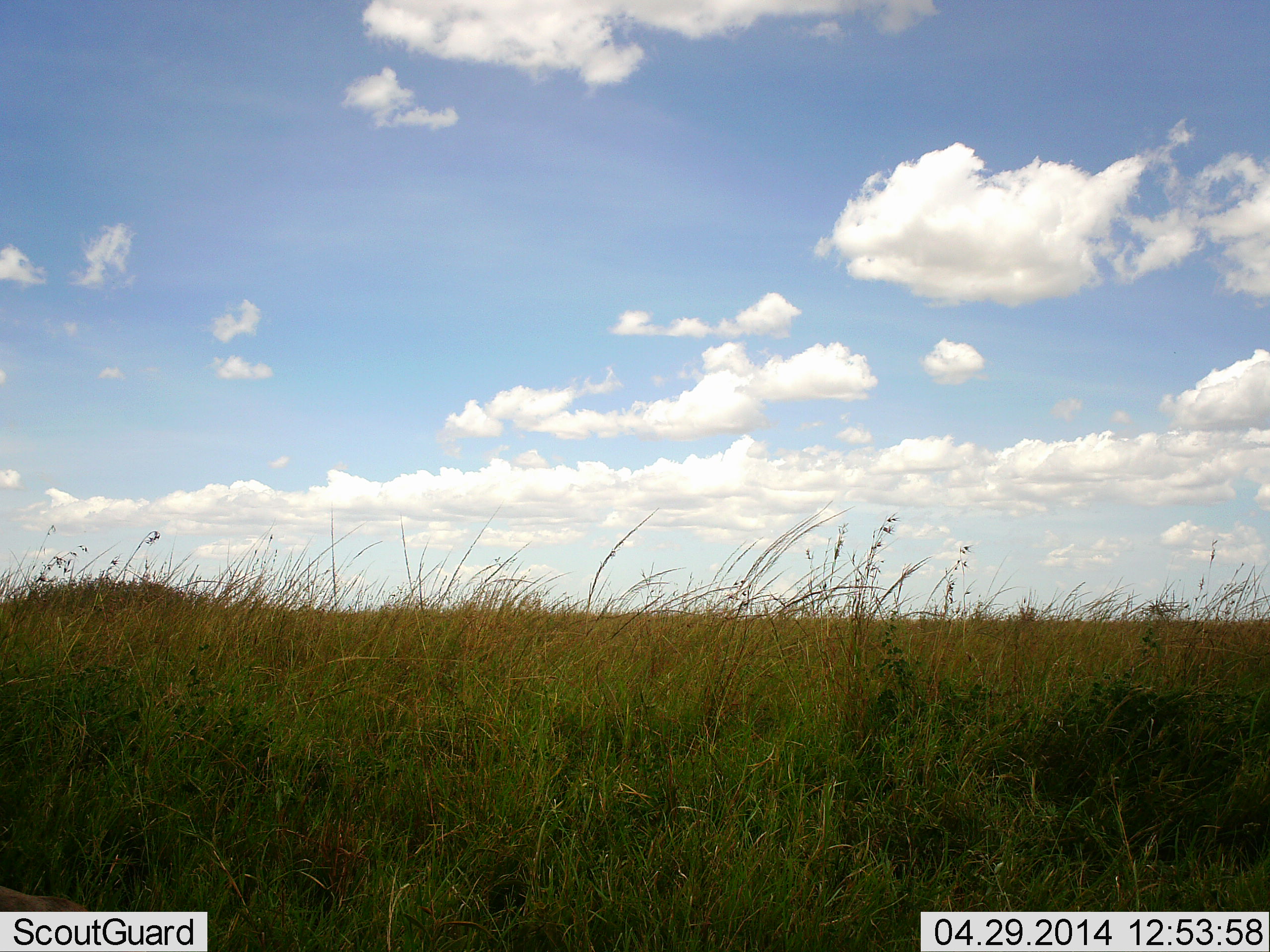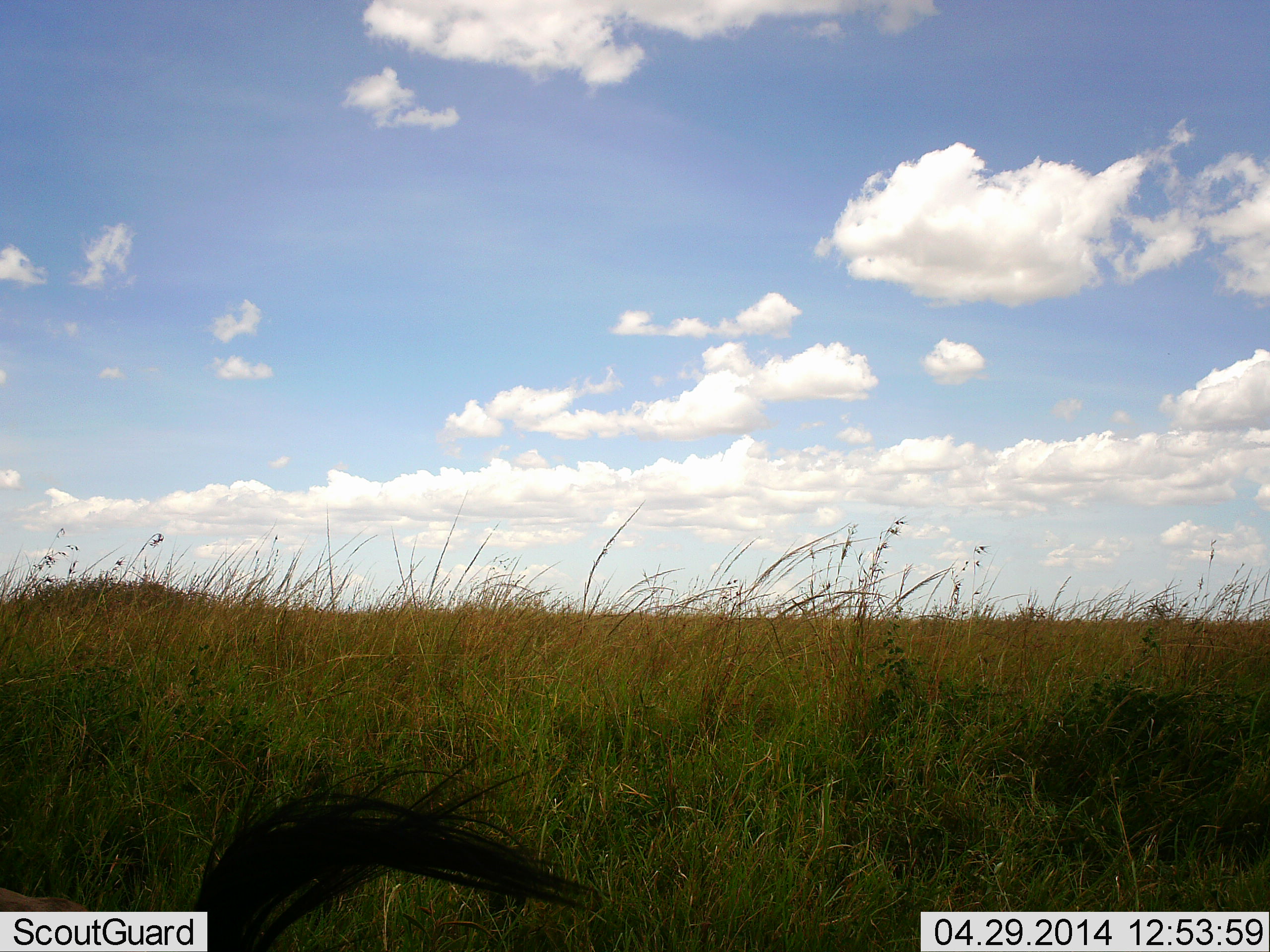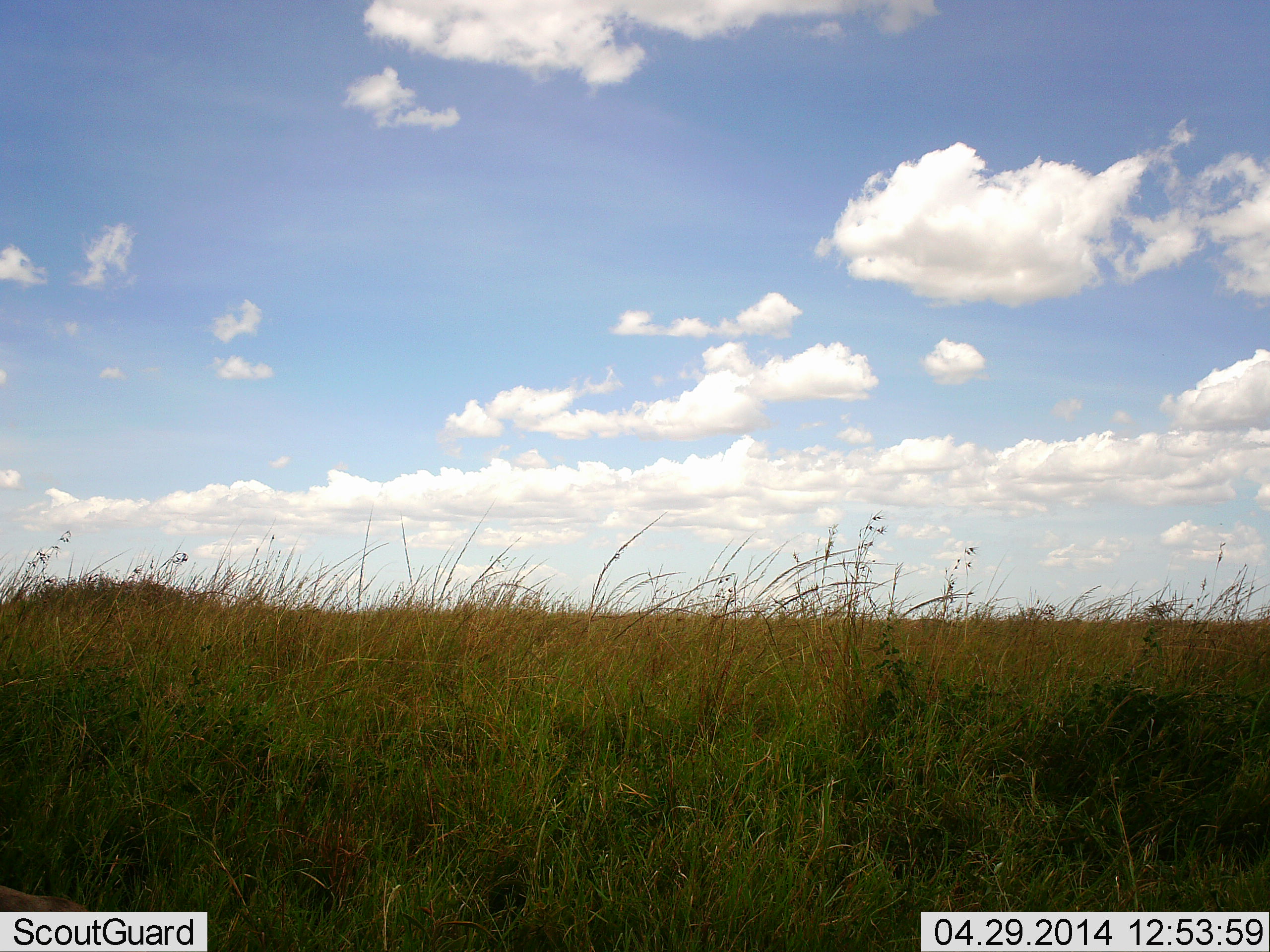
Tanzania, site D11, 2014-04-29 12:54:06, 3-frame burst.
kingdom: Animalia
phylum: Chordata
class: Mammalia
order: Artiodactyla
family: Bovidae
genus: Connochaetes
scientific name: Connochaetes taurinus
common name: blue wildebeest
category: wildebeest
Wildebeest (blue wildebeest) (Connochaetes taurinus), count 1. Behavior (volunteer vote fractions): standing 11%, resting 89%, moving 0%, interacting 0%. Young present (vote fraction): 0%. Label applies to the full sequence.